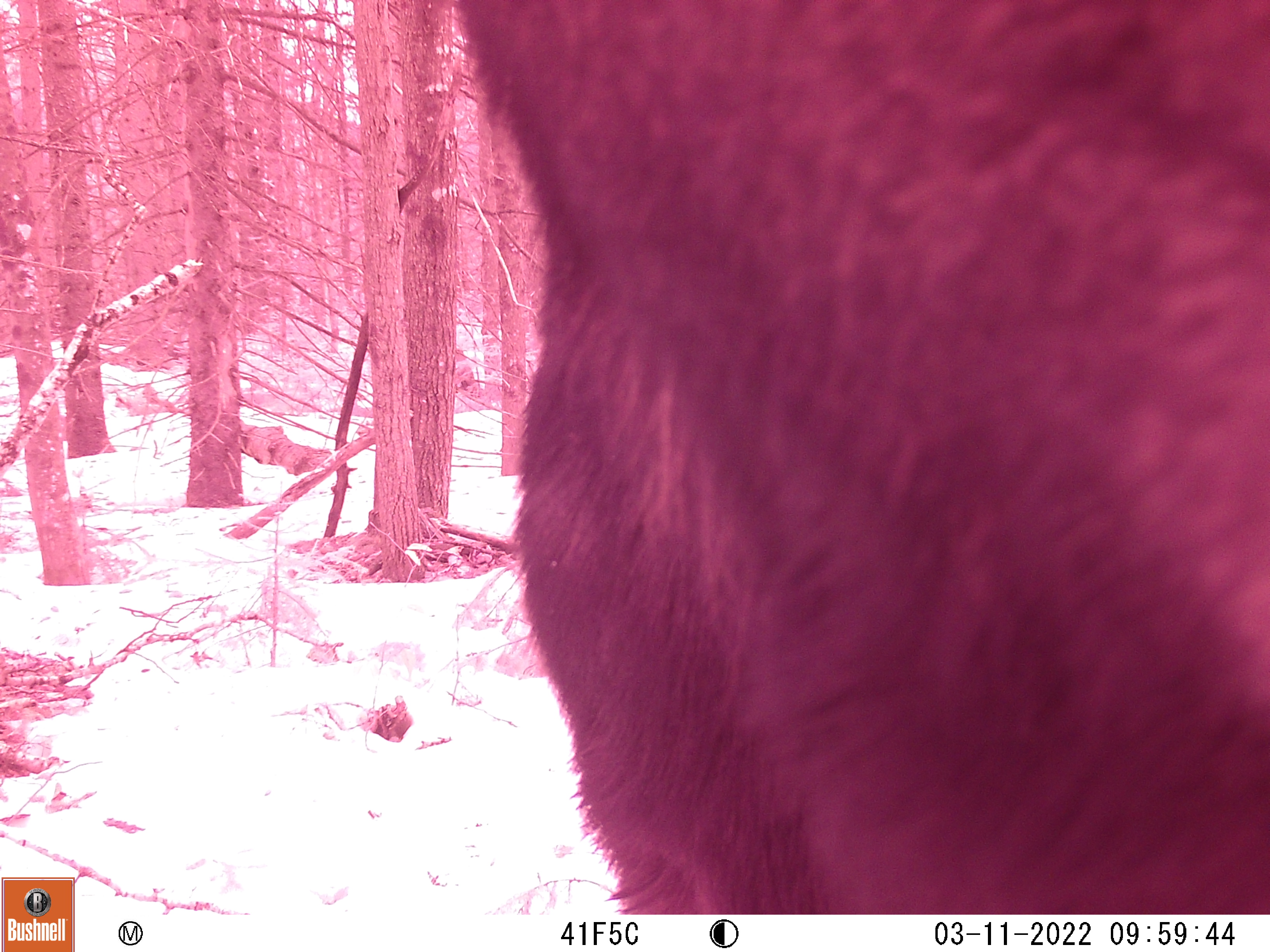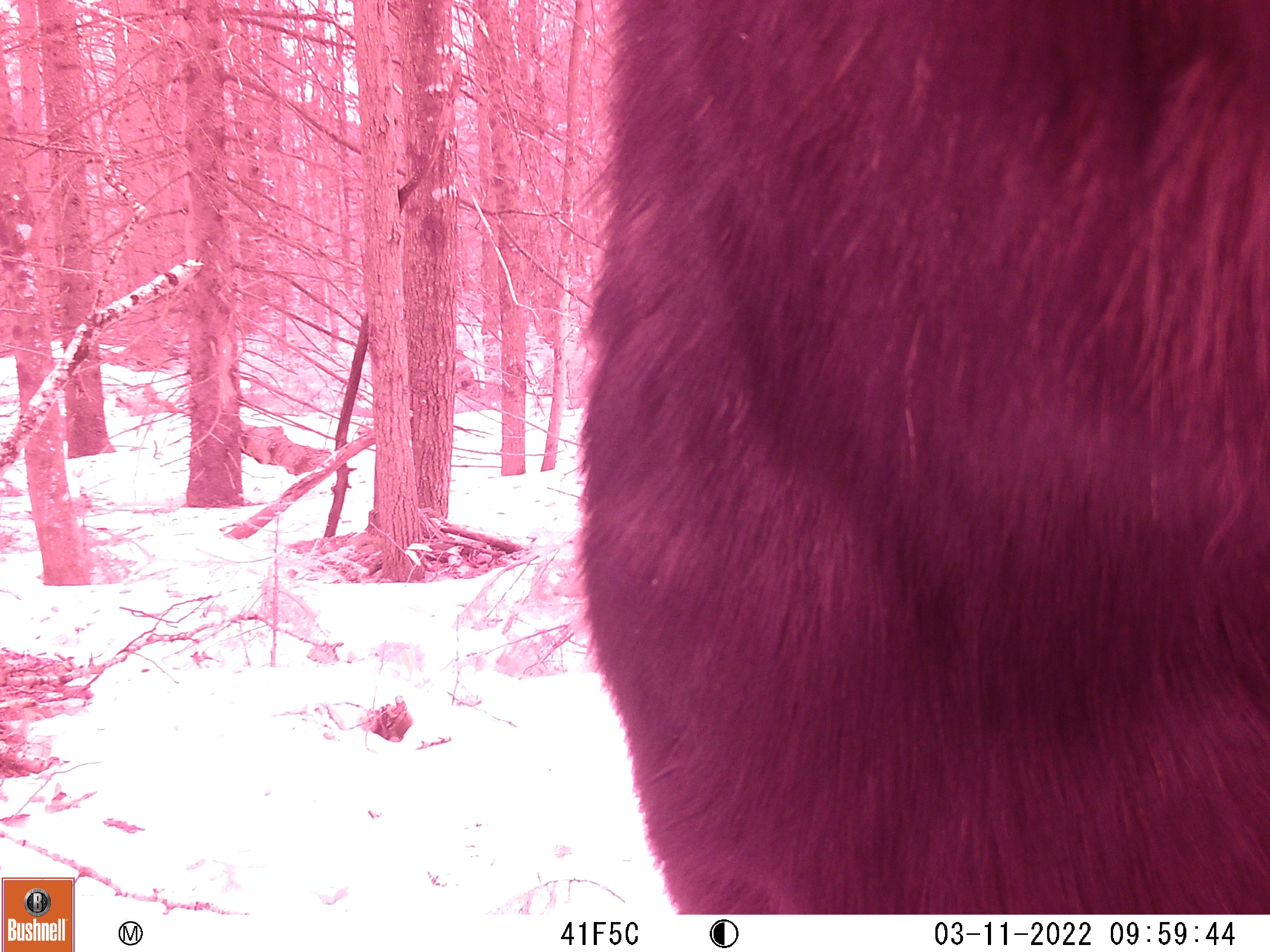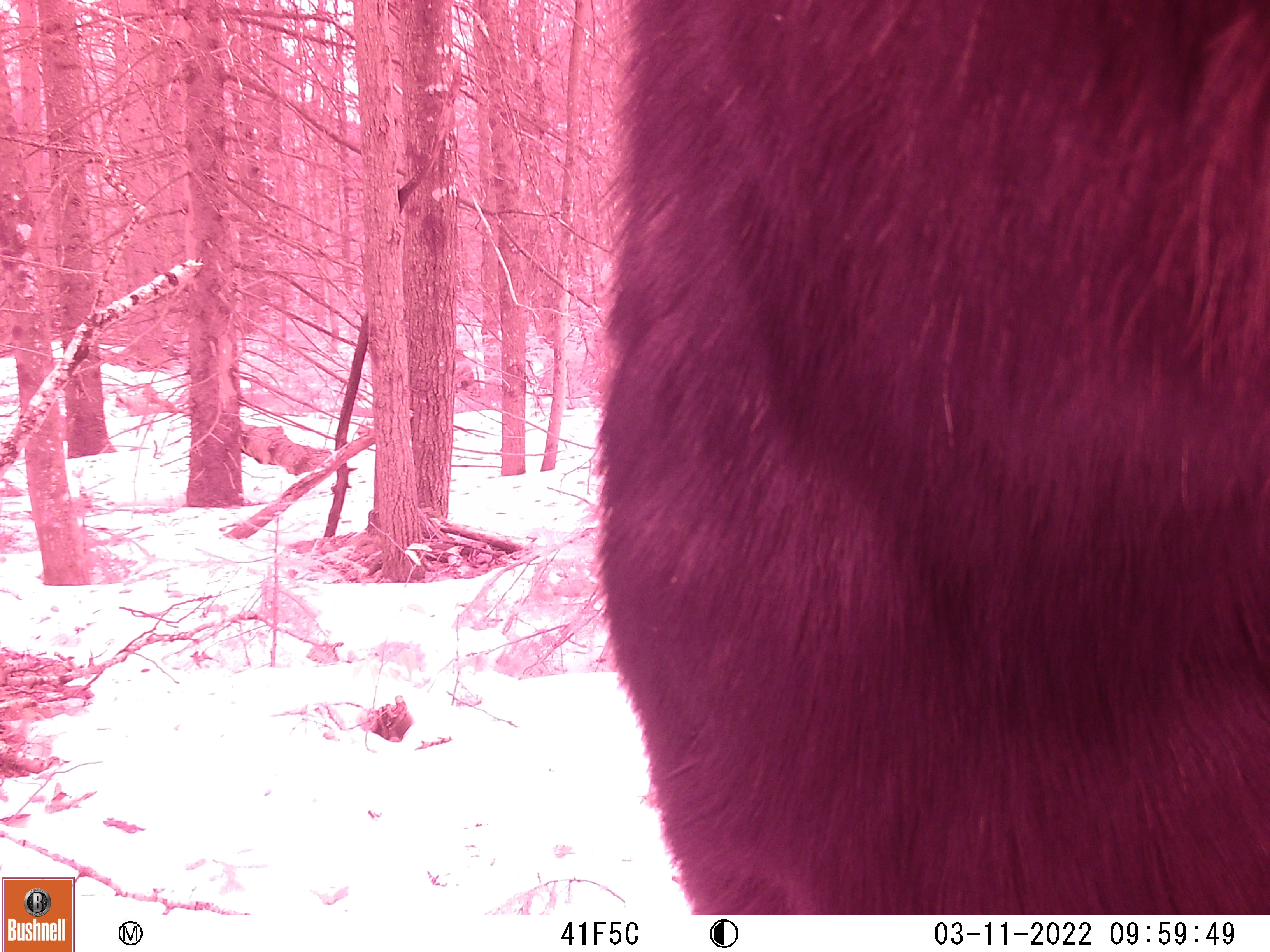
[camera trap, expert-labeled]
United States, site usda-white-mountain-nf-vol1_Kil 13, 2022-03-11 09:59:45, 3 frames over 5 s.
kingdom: Animalia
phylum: Chordata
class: Mammalia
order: Artiodactyla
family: Cervidae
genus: Alces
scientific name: Alces alces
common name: moose